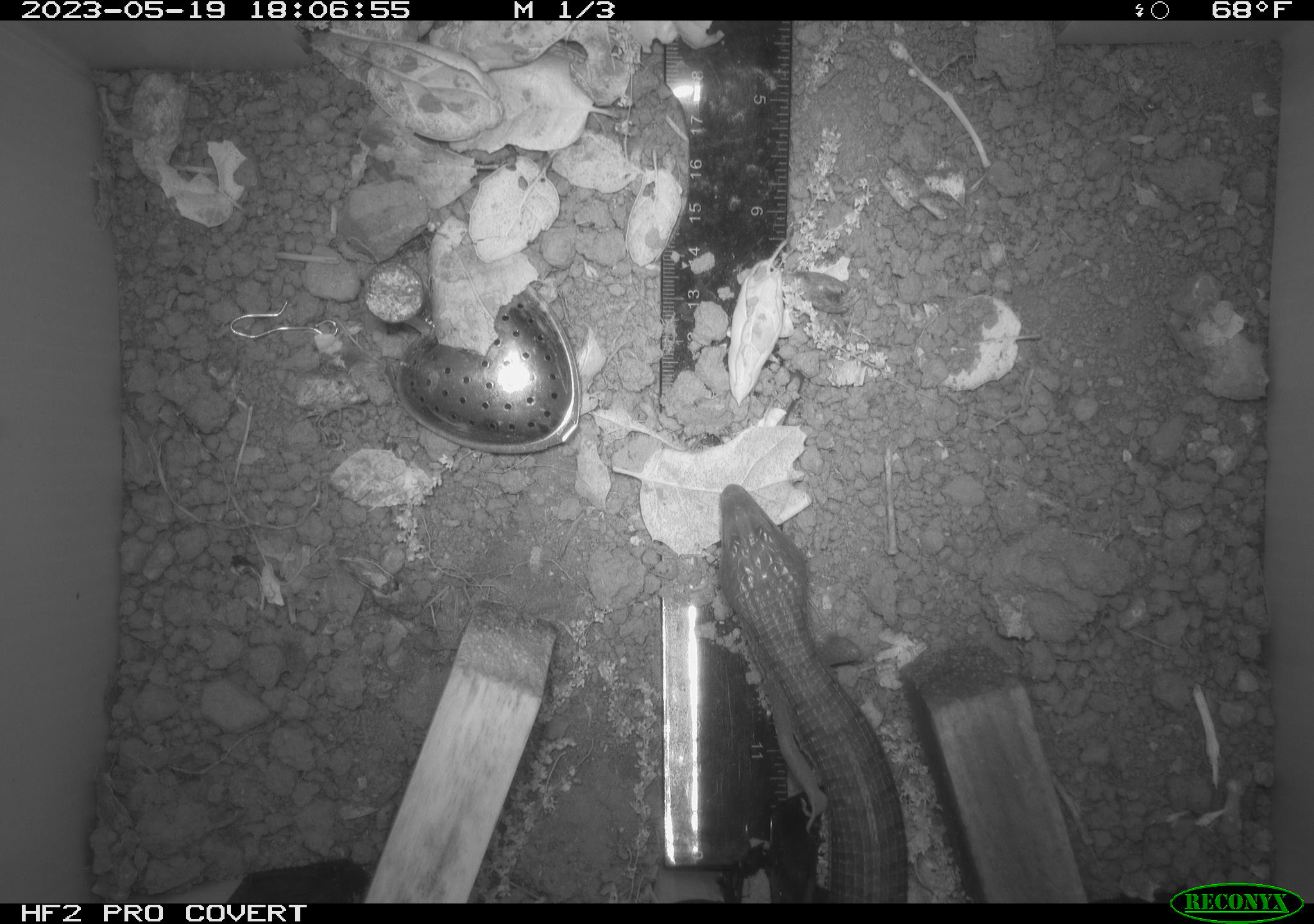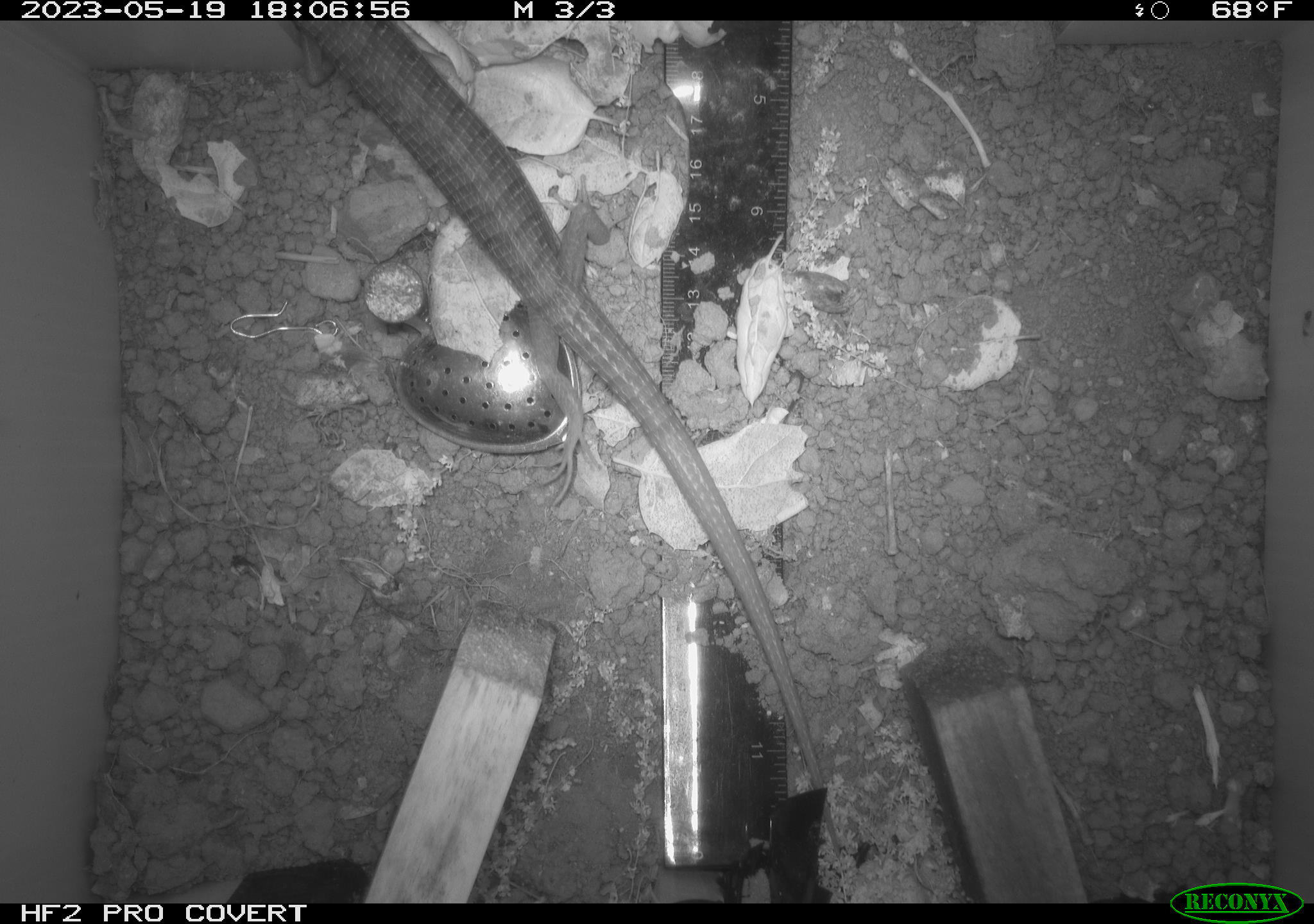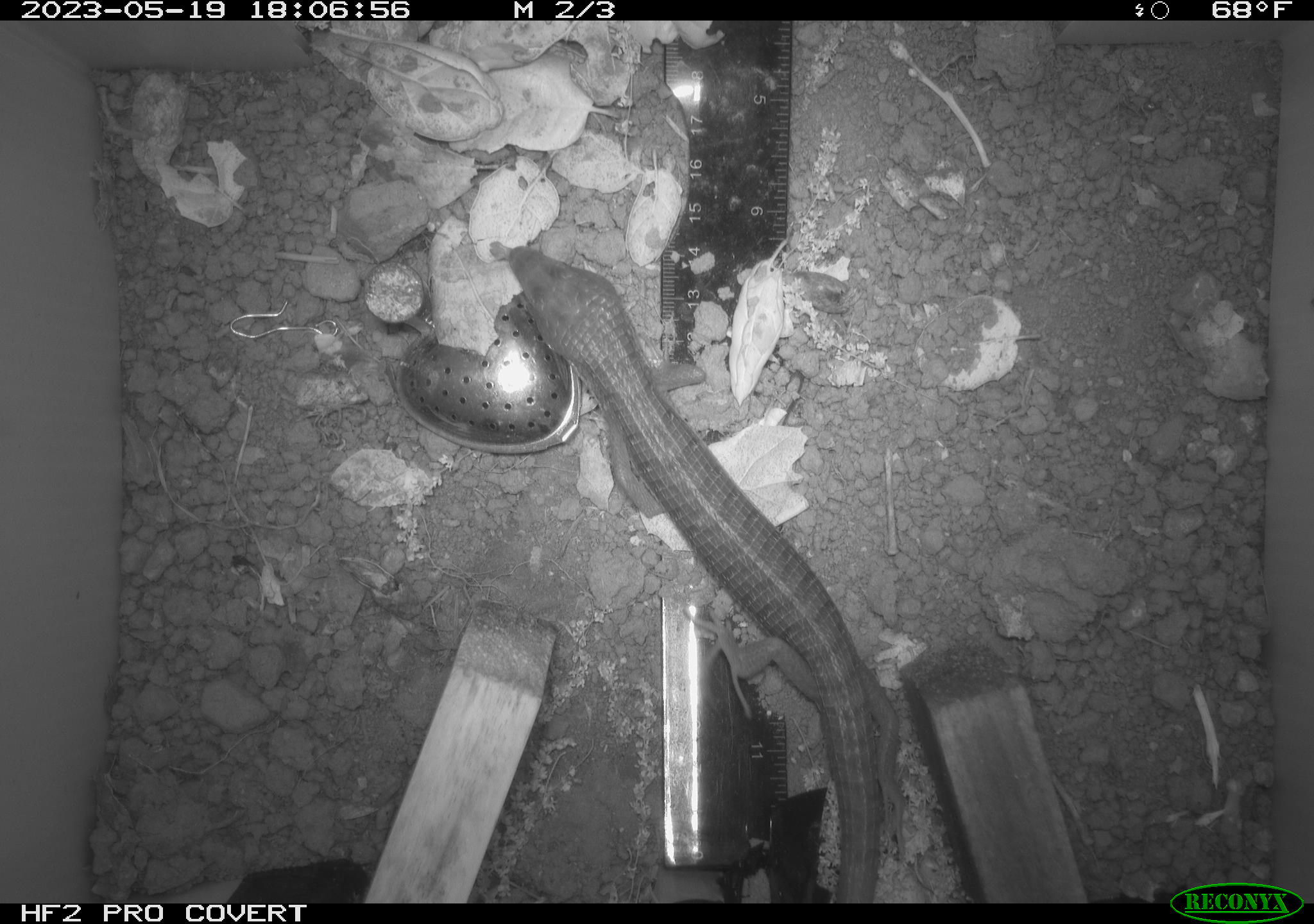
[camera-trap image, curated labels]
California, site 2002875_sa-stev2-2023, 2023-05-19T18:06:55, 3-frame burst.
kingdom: Animalia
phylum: Chordata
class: Reptilia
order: Squamata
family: Anguidae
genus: Elgaria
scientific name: Elgaria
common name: alligator lizards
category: elgaria species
Elgaria species (alligator lizards) (Elgaria).